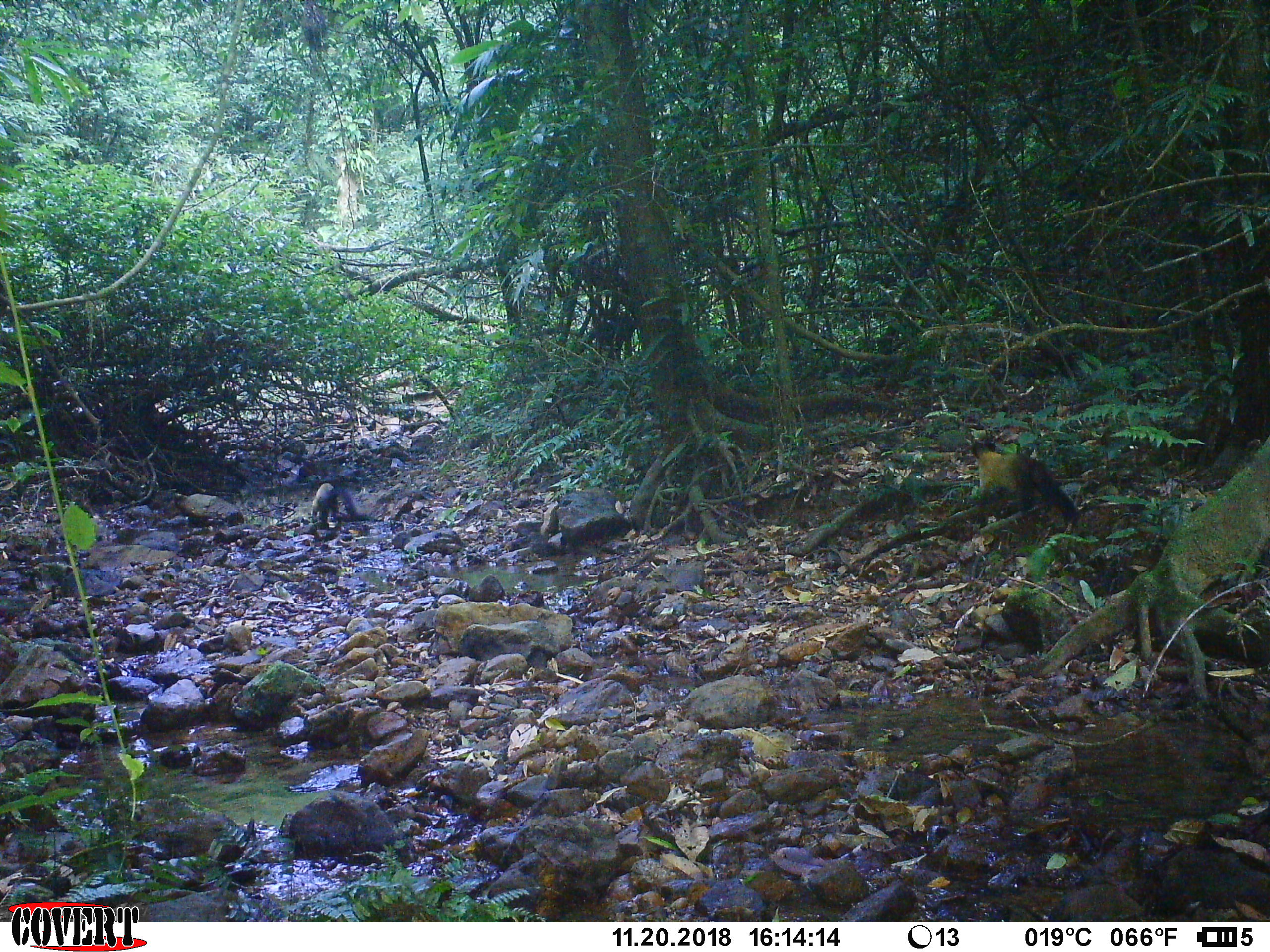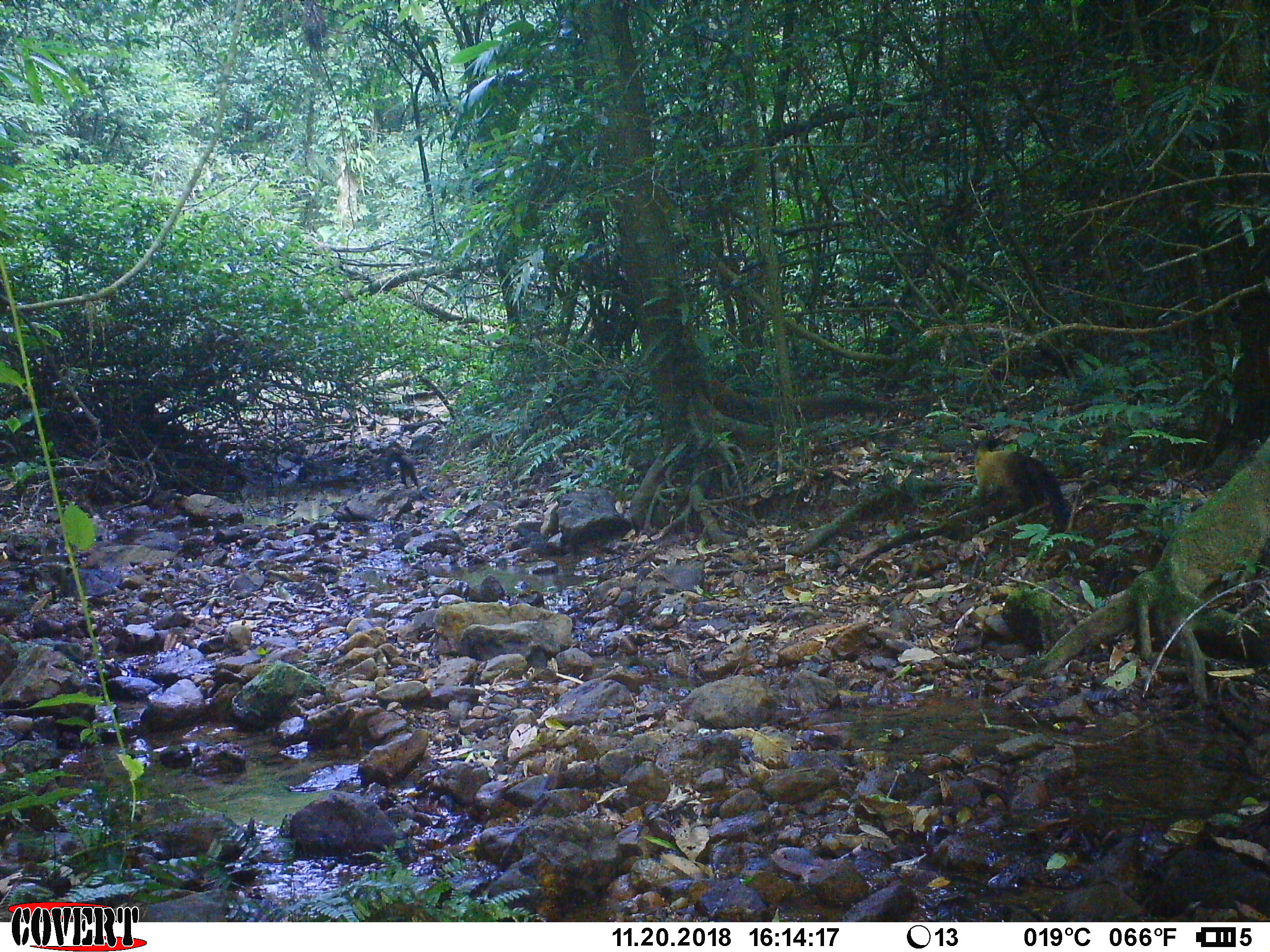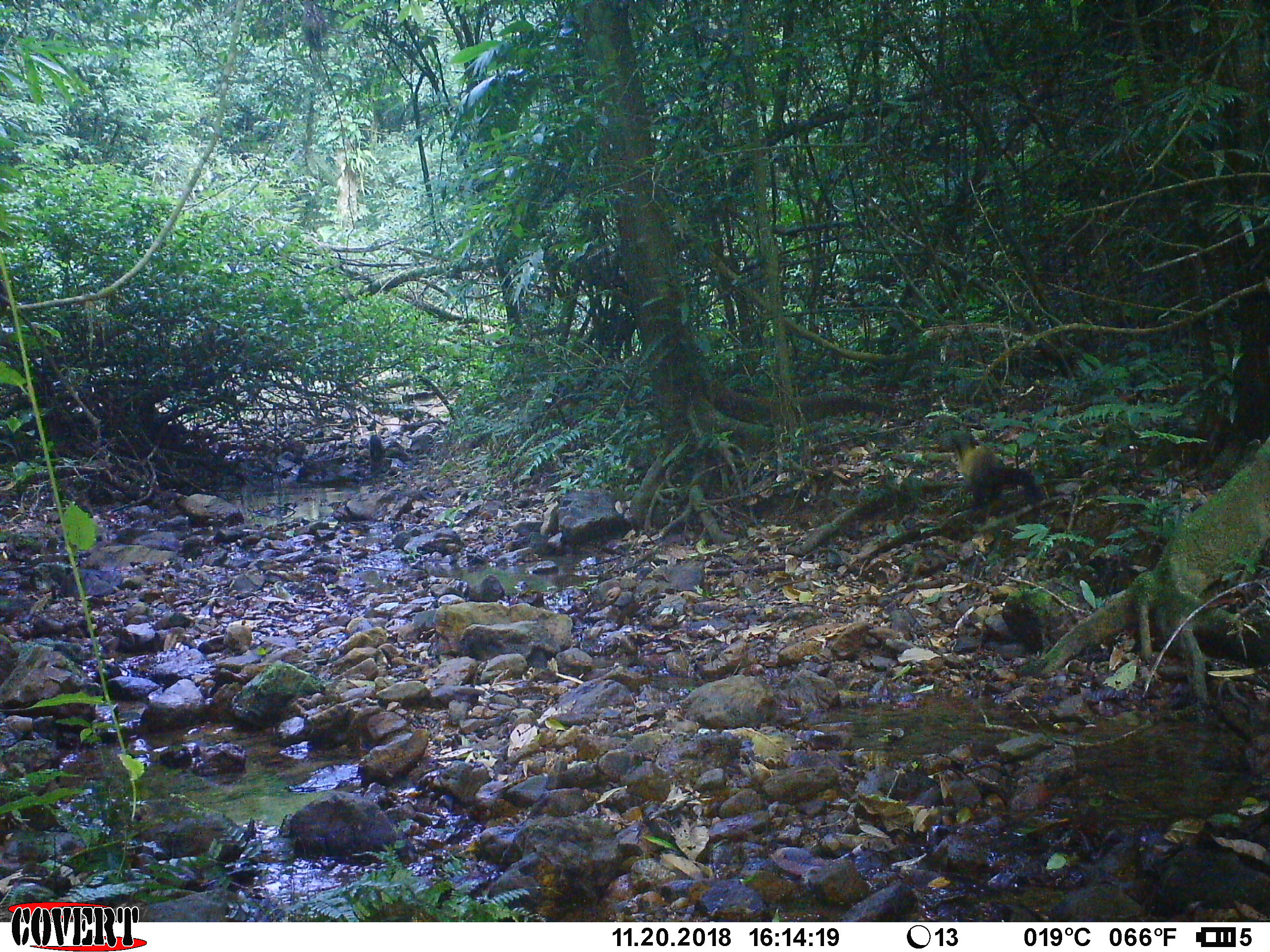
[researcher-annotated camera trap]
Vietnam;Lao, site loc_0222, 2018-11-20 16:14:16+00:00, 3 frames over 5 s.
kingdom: Animalia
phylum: Chordata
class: Mammalia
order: Carnivora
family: Mustelidae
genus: Martes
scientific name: Martes flavigula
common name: yellow-throated marten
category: yellow throated marten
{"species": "yellow throated marten (yellow-throated marten) (Martes flavigula)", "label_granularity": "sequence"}